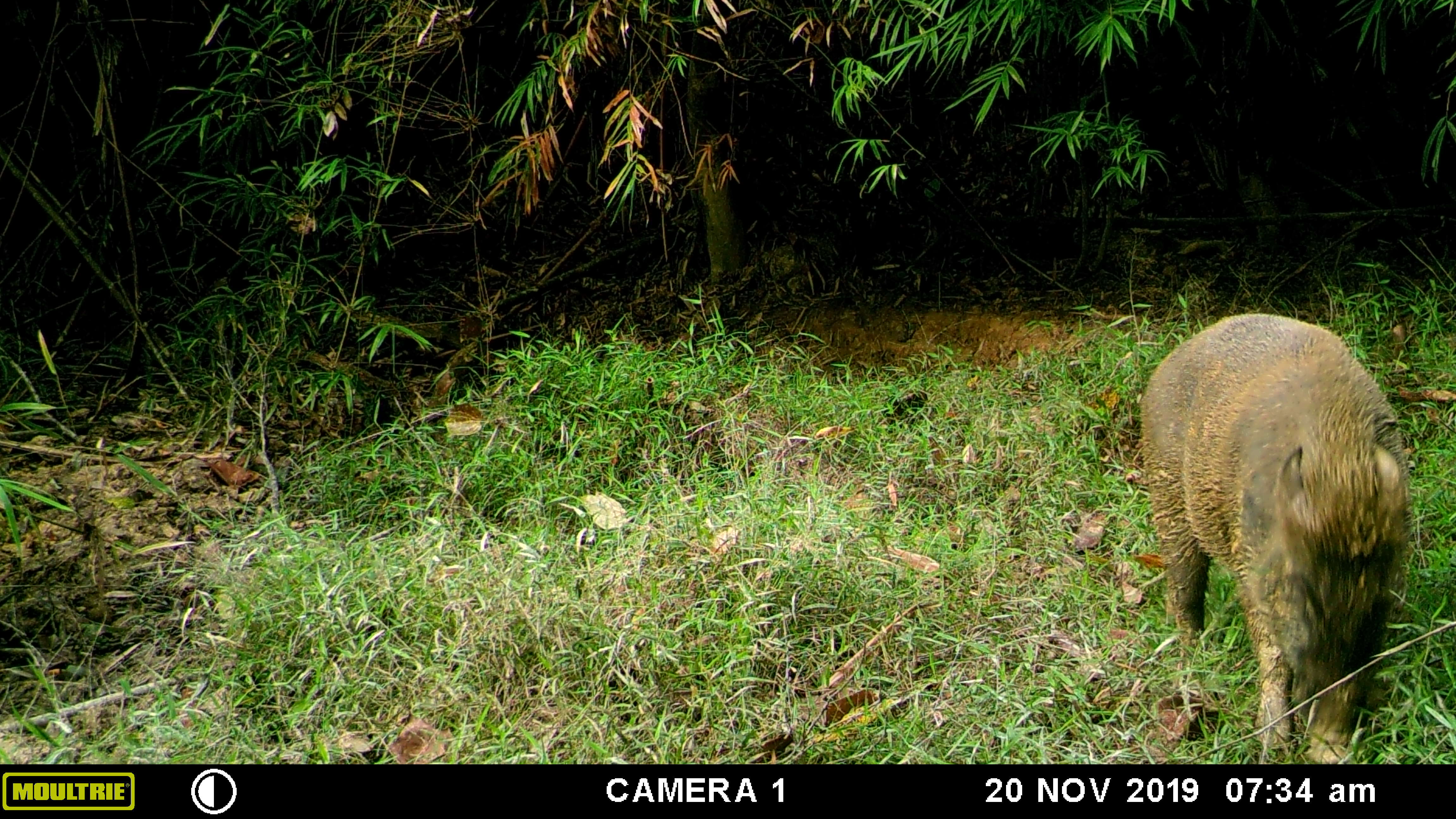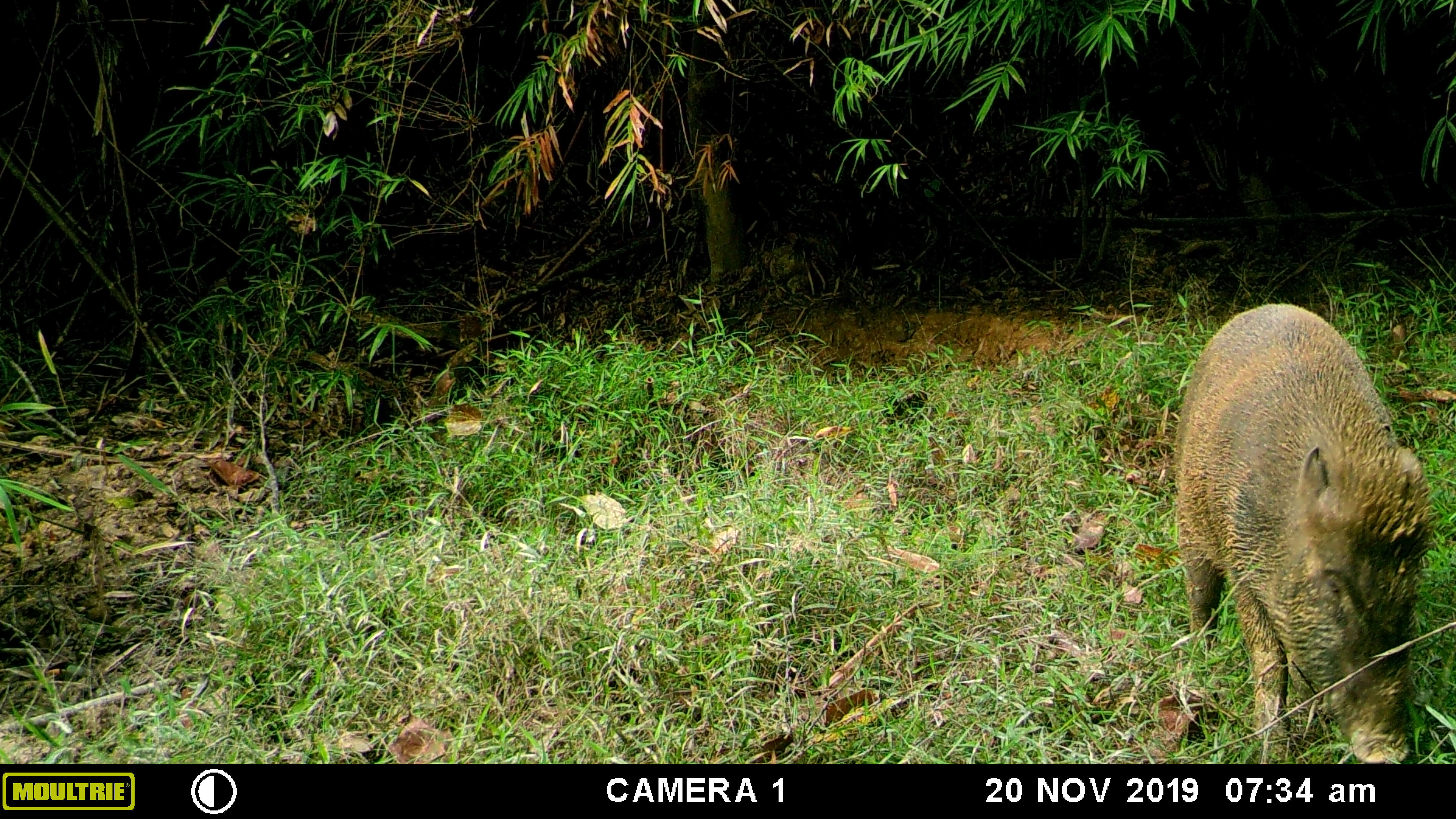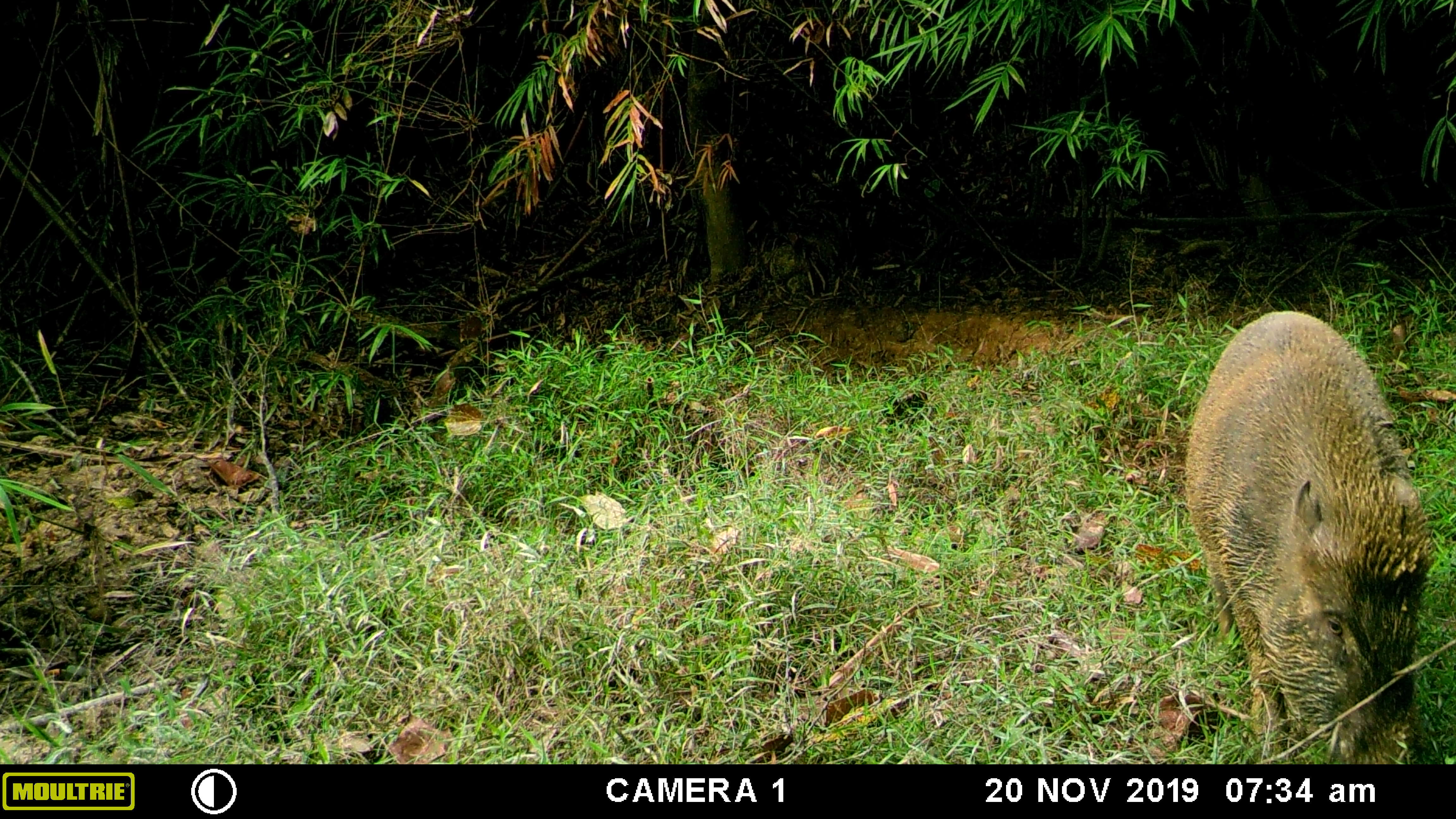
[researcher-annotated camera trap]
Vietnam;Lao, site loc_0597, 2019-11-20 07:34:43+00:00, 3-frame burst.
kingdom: Animalia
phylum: Chordata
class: Mammalia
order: Artiodactyla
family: Suidae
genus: Sus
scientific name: Sus scrofa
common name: eurasian wild pig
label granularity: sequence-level